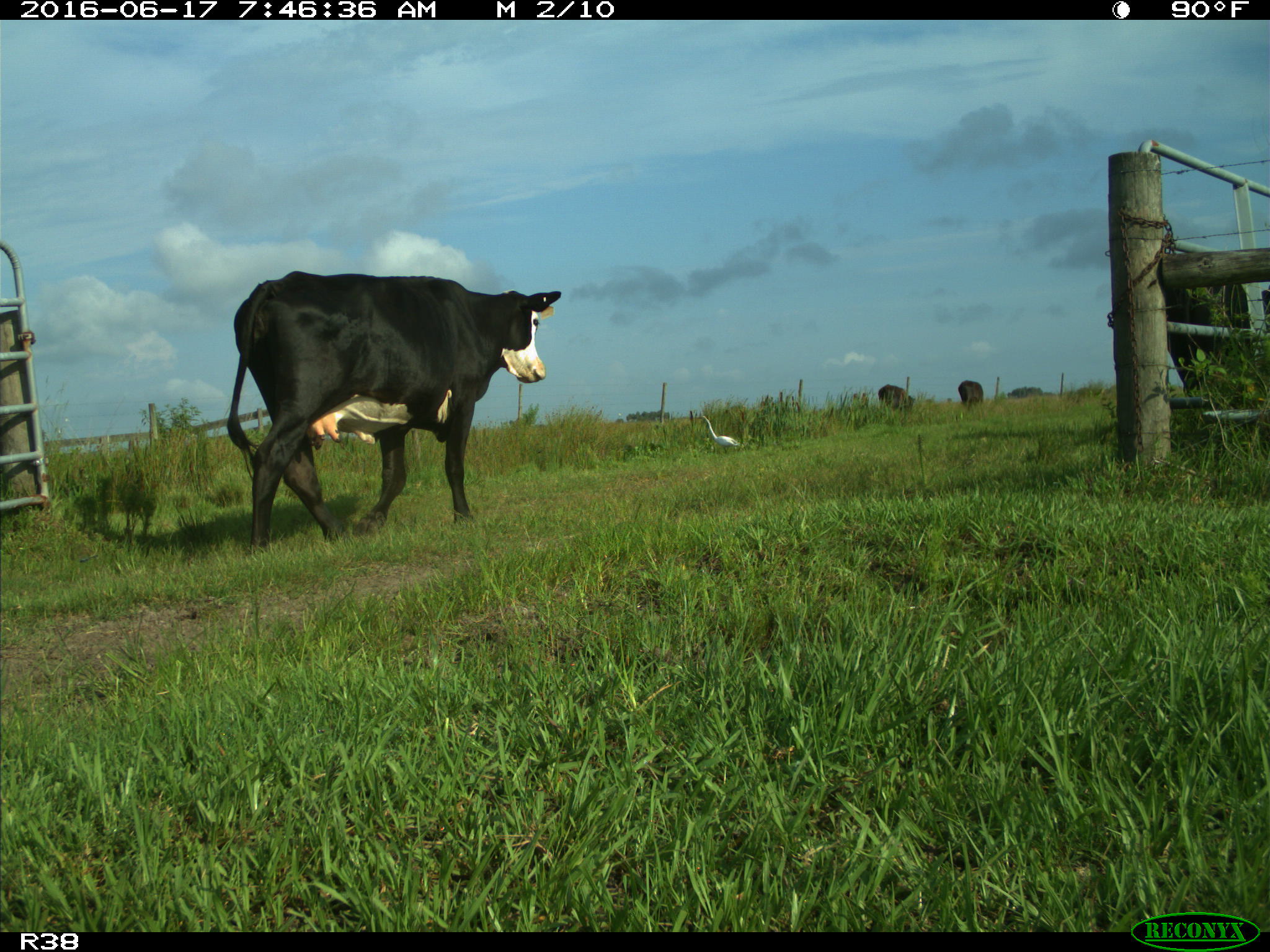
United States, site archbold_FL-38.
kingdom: Animalia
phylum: Chordata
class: Mammalia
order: Artiodactyla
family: Bovidae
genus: Bos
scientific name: Bos taurus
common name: domestic cow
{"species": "Bos taurus (domestic cow)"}